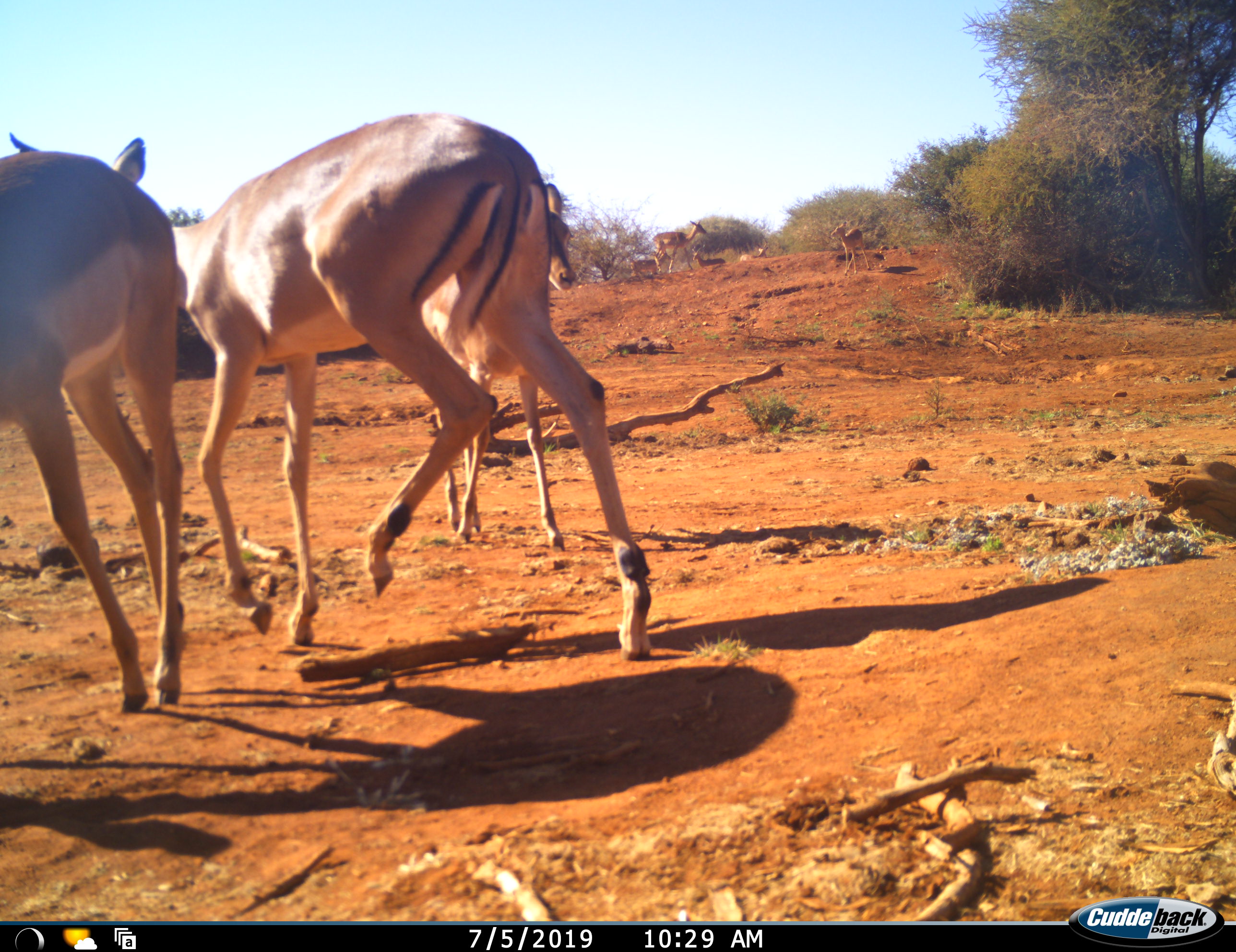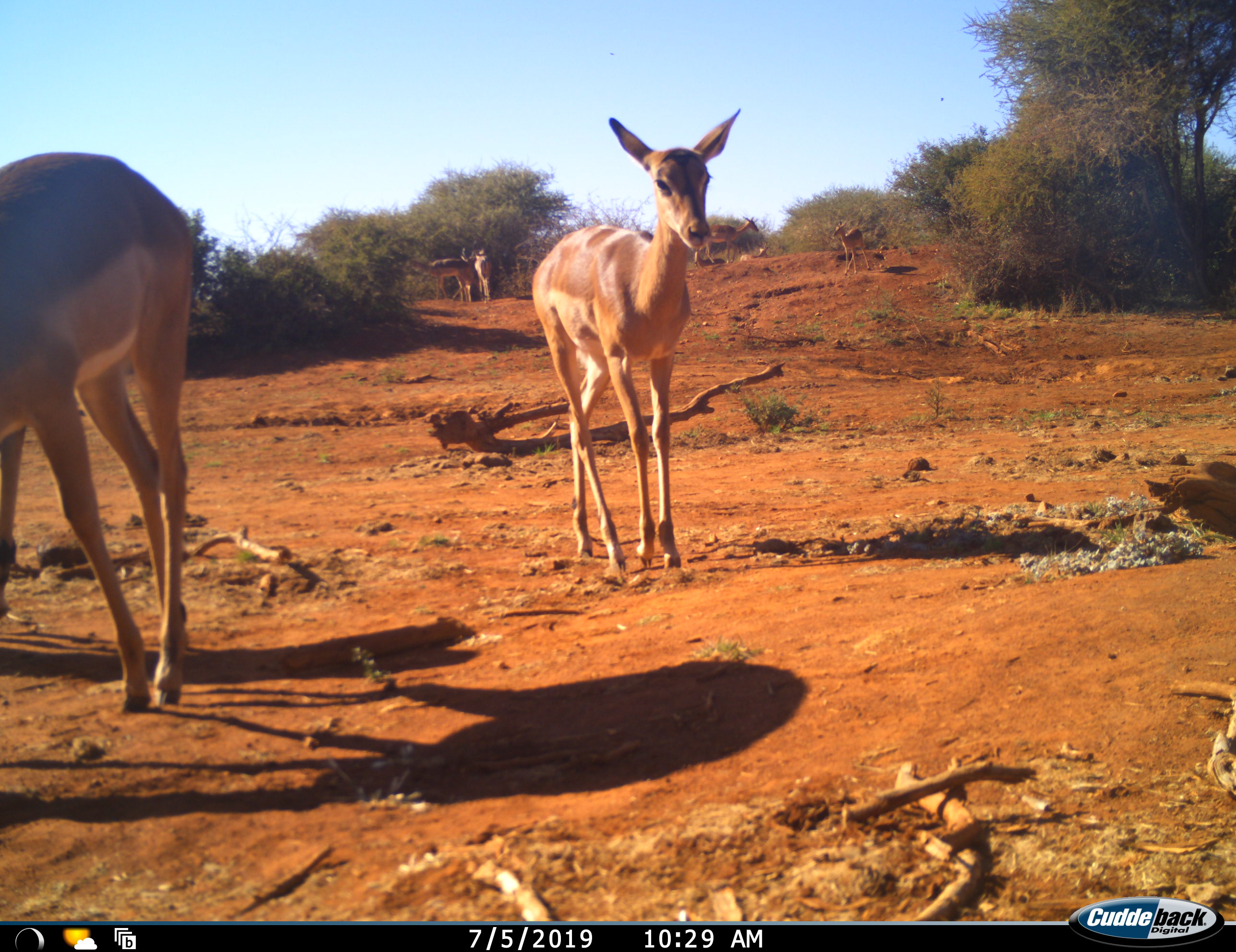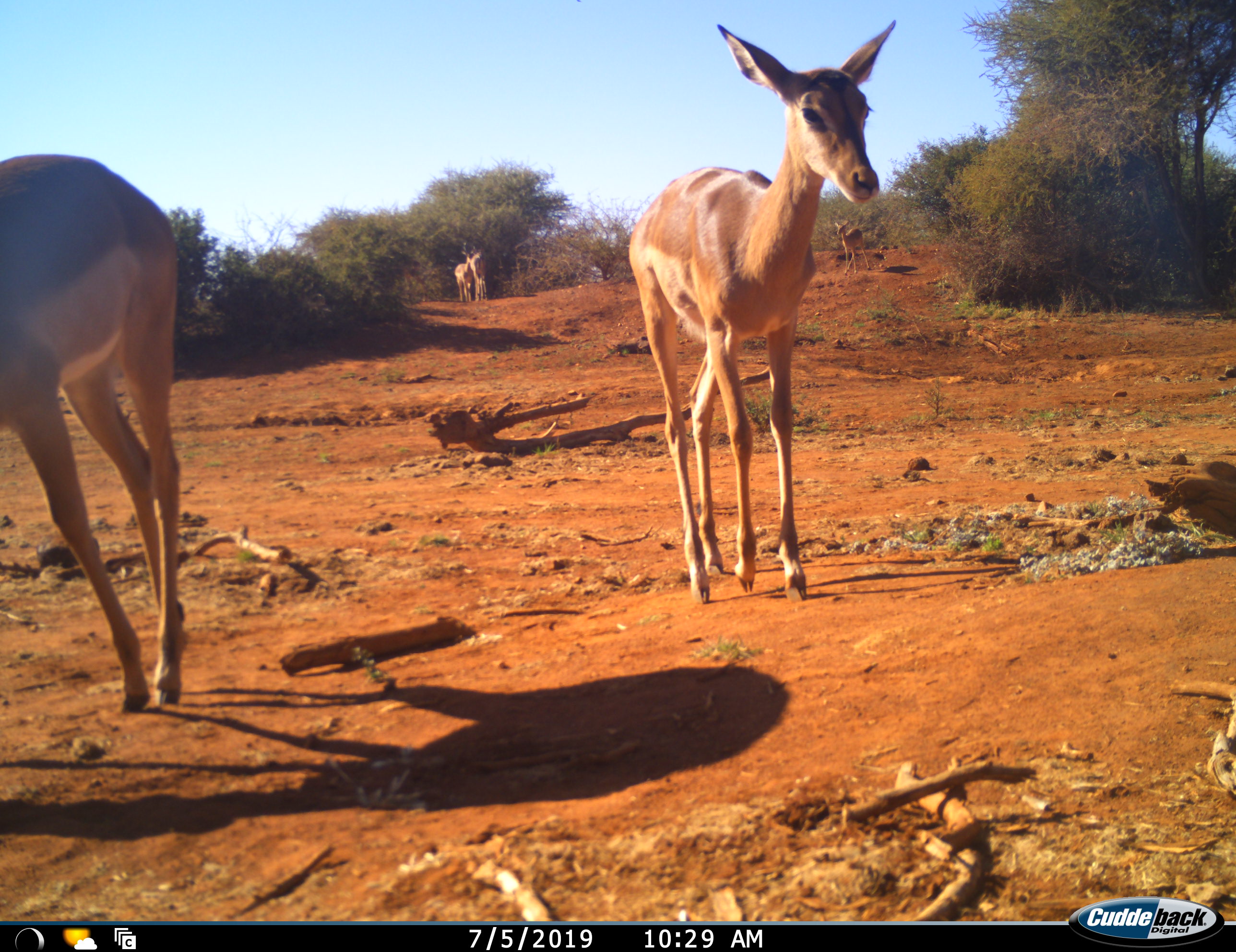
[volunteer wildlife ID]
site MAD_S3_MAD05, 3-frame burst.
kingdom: Animalia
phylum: Chordata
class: Mammalia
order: Artiodactyla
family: Bovidae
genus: Aepyceros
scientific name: Aepyceros melampus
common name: impala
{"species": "impala (Aepyceros melampus)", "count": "9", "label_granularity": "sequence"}